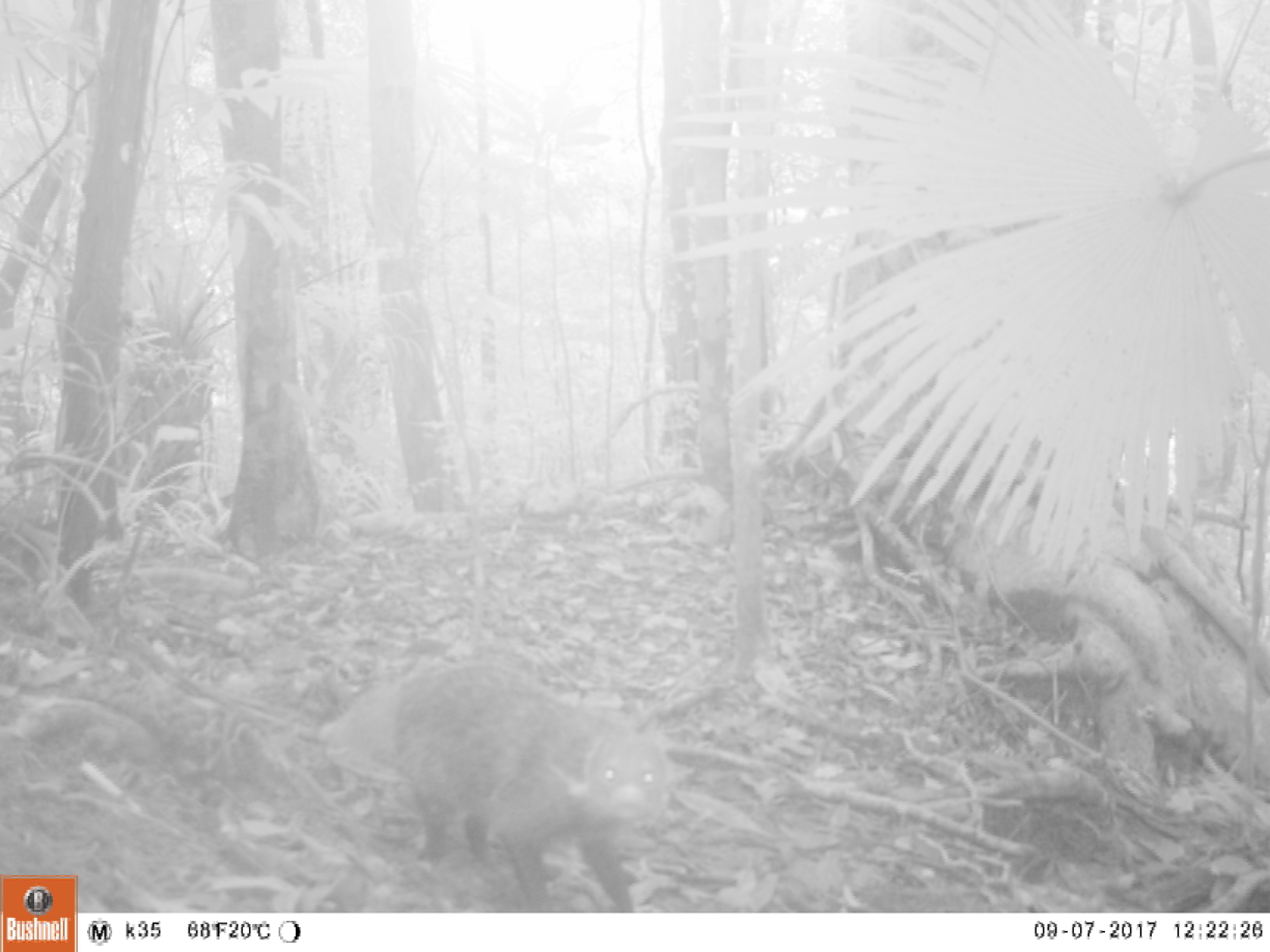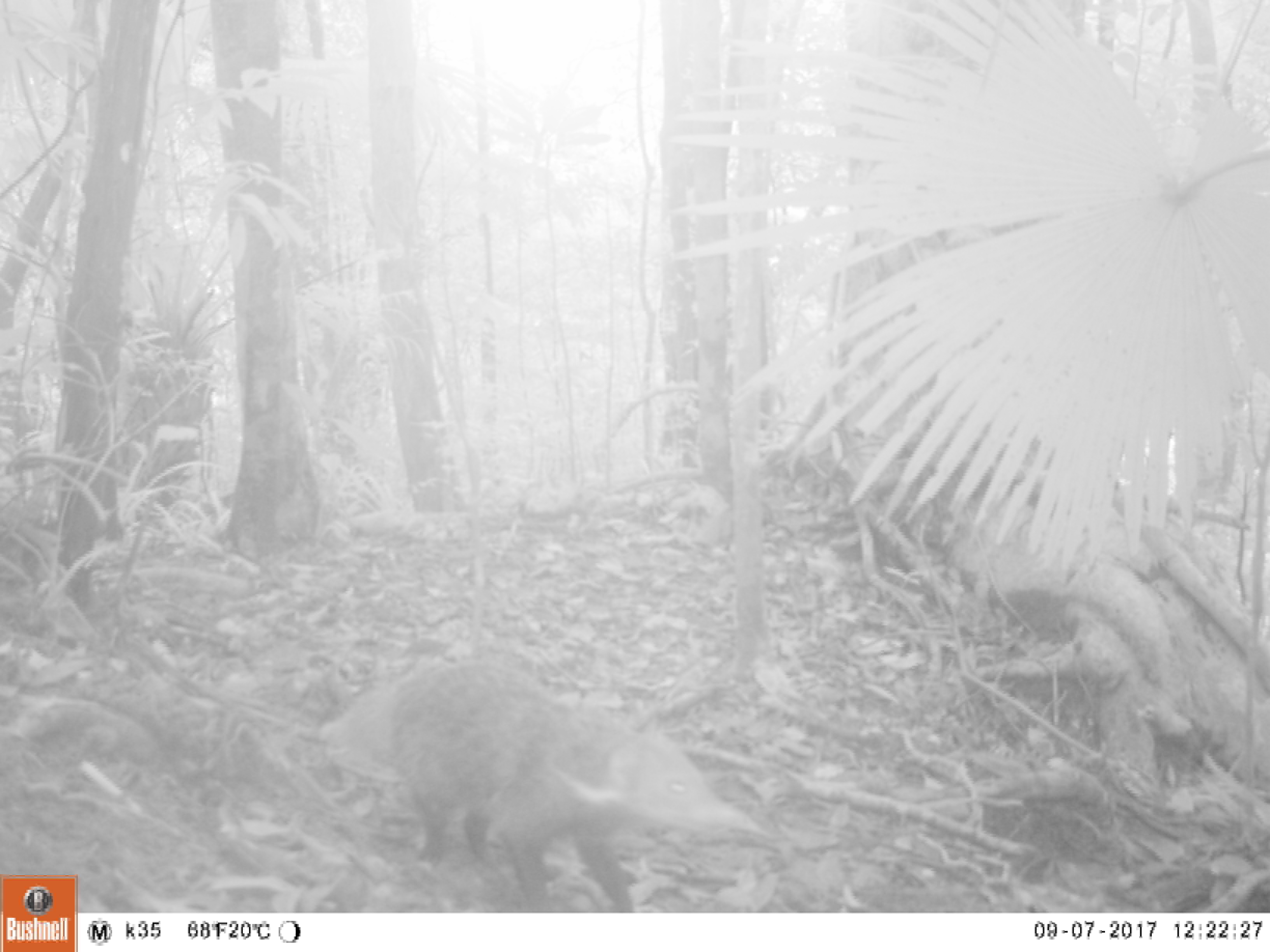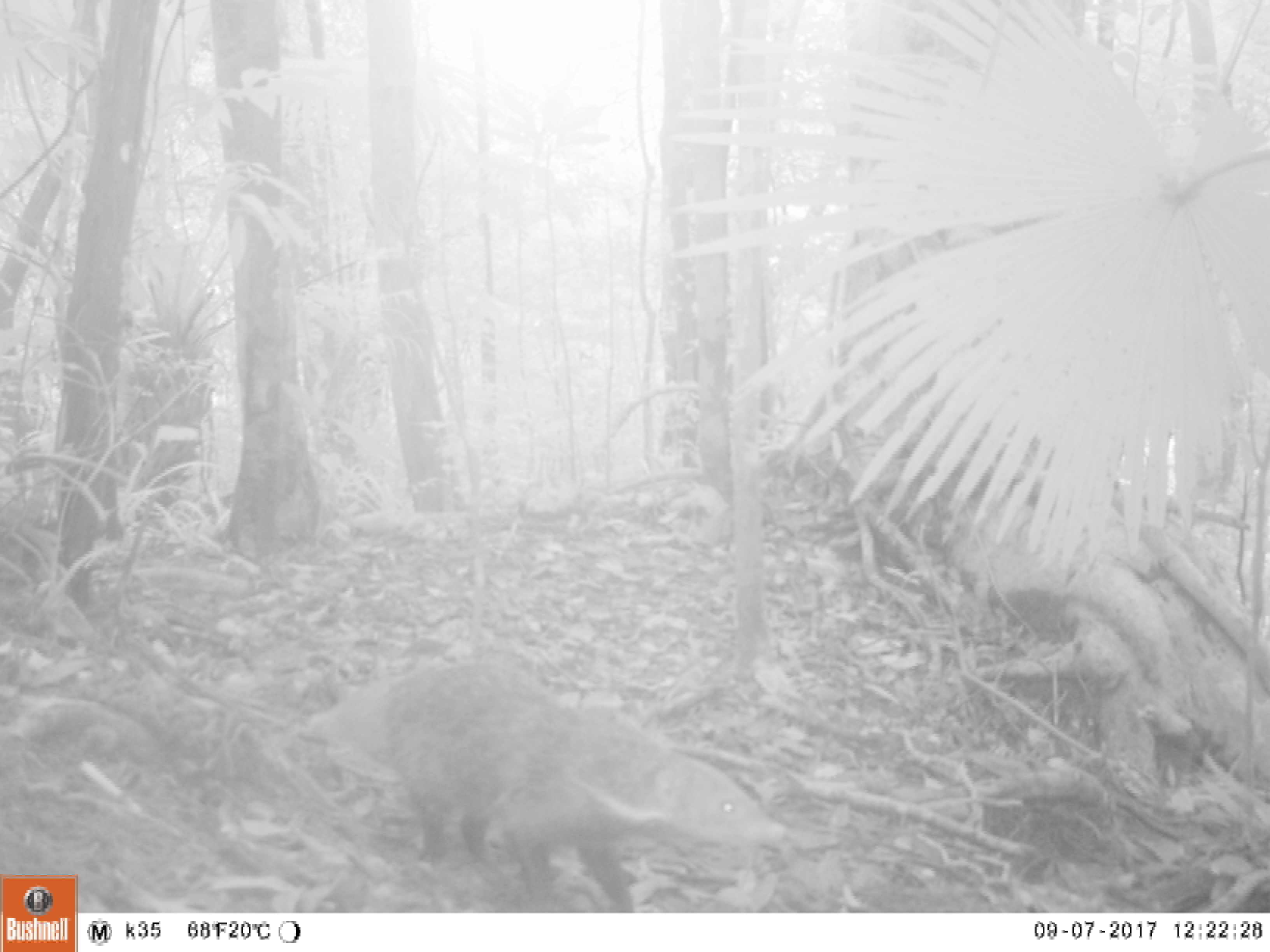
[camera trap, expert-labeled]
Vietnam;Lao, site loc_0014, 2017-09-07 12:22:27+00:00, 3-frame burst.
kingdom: Animalia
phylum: Chordata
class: Mammalia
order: Carnivora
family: Herpestidae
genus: Urva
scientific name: Urva urva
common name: crab-eating mongoose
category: crab eating mongoose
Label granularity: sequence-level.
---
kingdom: Animalia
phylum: Chordata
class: Mammalia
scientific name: Mammalia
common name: mammal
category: unidentified small mammal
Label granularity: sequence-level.